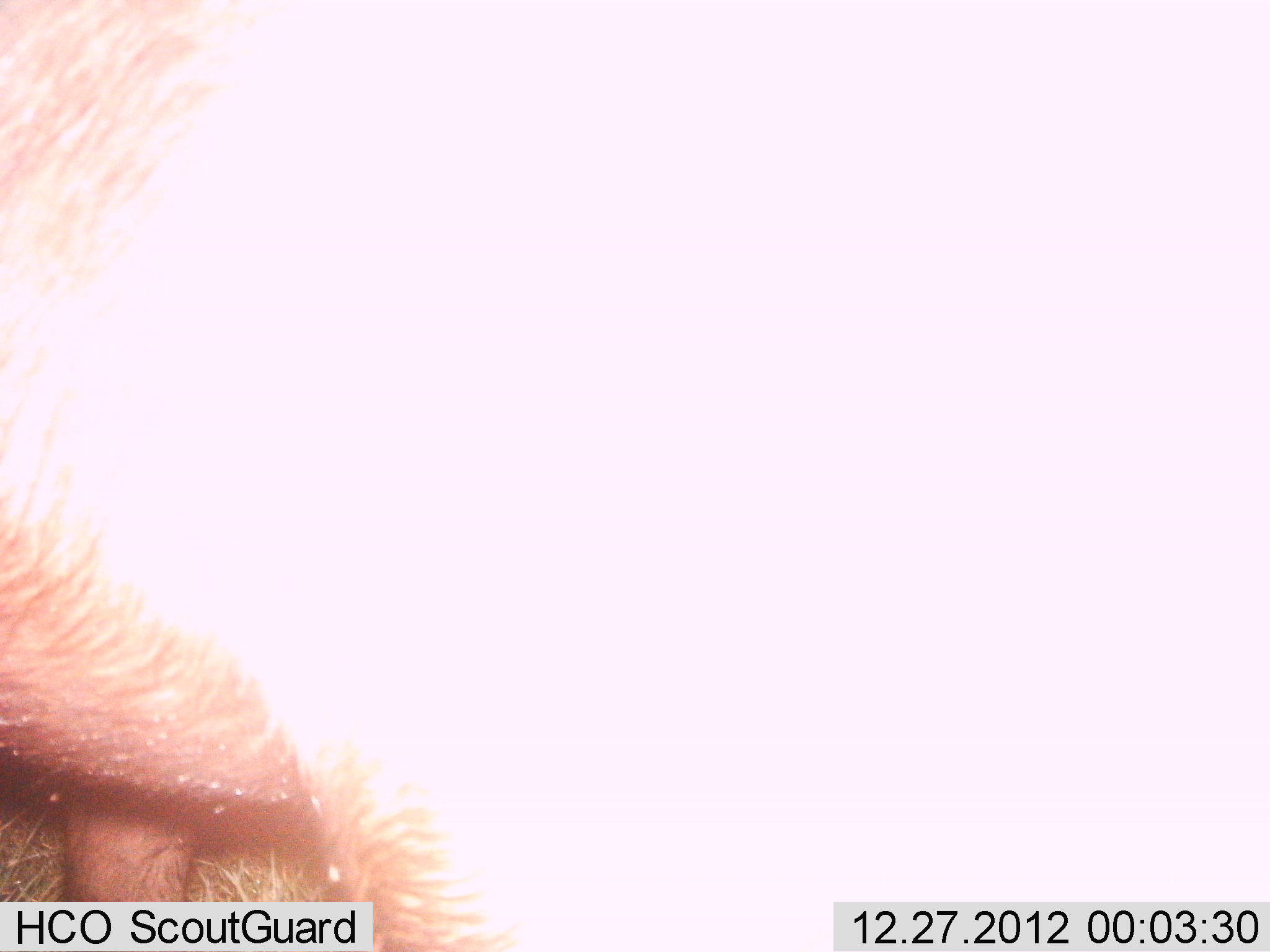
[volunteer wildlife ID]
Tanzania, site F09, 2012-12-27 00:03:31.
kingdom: Animalia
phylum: Chordata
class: Mammalia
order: Artiodactyla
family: Bovidae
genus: Syncerus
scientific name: Syncerus caffer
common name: cape buffalo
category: buffalo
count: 1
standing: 100%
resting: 0%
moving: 0%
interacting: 0%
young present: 0%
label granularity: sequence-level